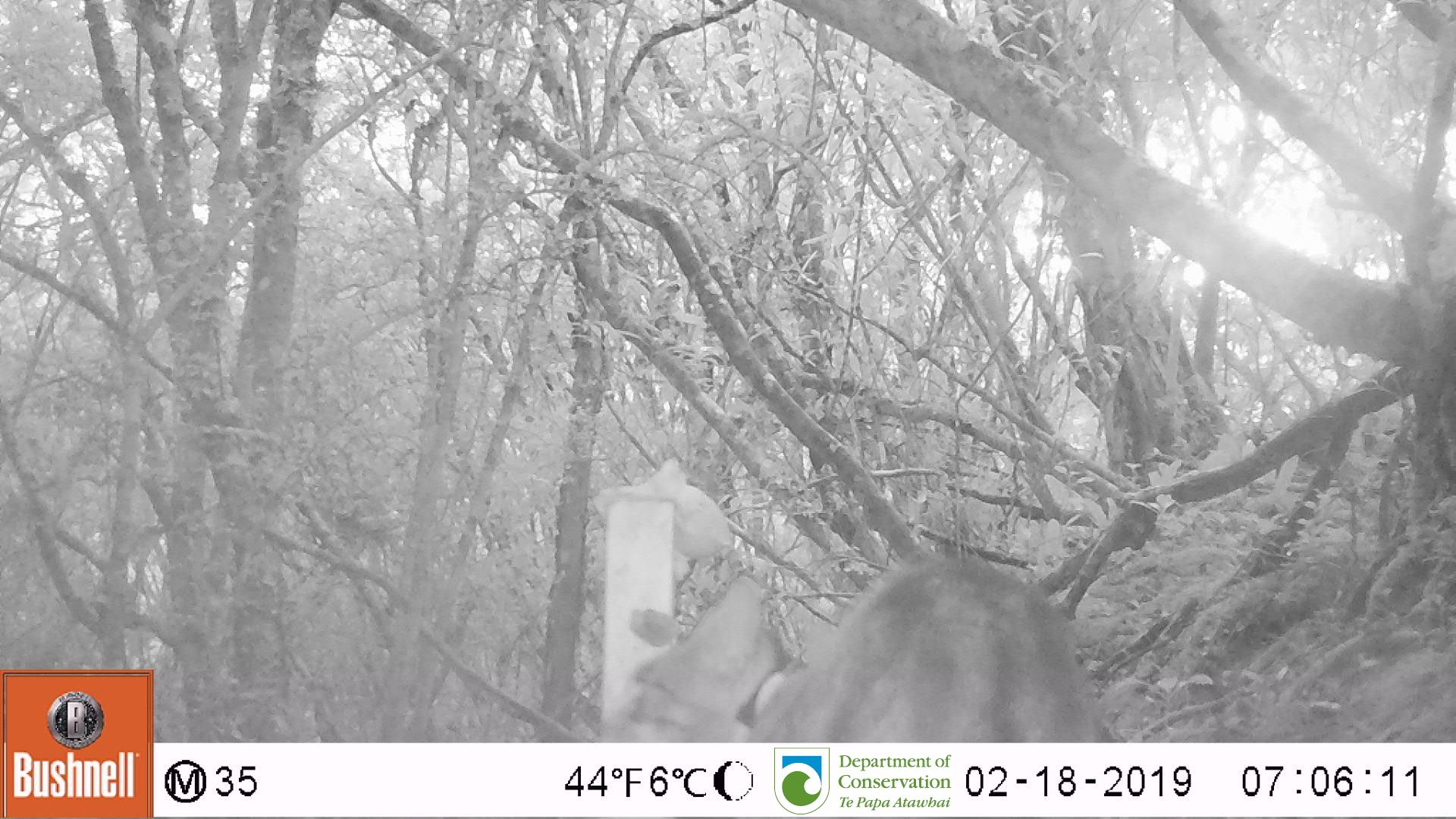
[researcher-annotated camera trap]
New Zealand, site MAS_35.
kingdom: Animalia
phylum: Chordata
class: Mammalia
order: Carnivora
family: Felidae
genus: Felis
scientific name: Felis catus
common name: domestic cat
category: cat